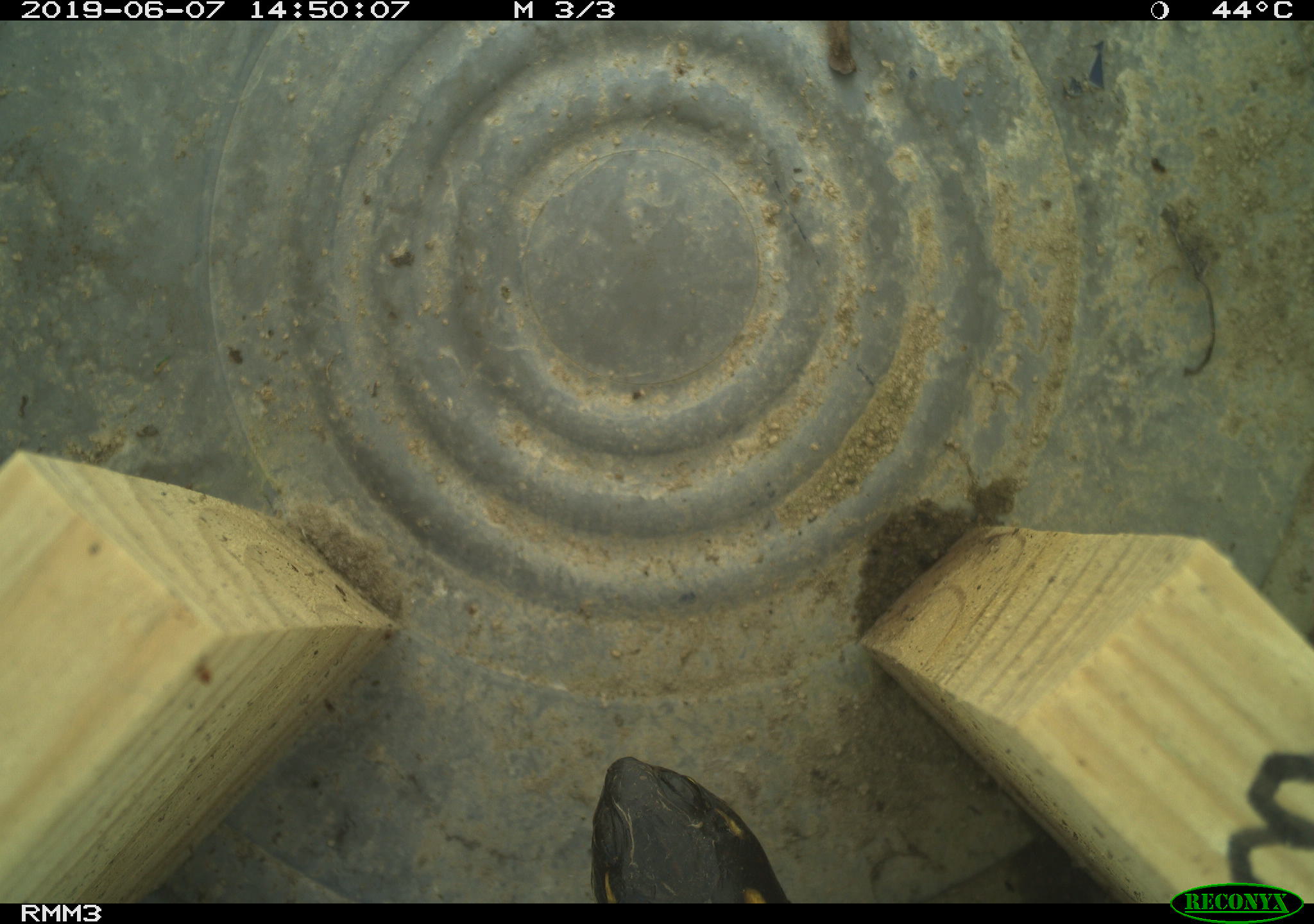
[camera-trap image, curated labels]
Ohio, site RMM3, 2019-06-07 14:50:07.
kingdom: Animalia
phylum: Chordata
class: Reptilia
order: Testudines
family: Emydidae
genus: Chrysemys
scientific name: Chrysemys picta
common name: painted turtle